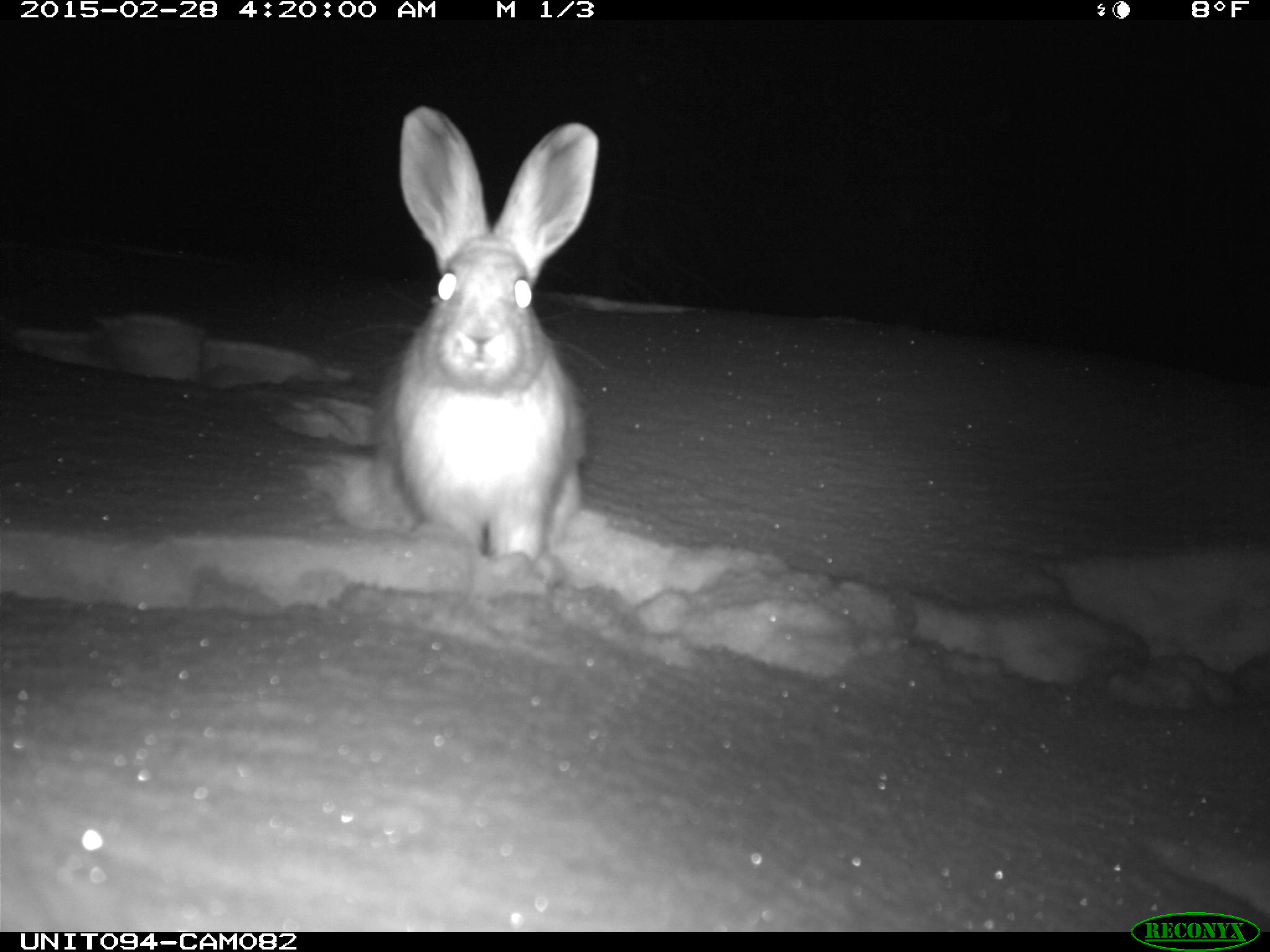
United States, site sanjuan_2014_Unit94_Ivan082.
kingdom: Animalia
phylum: Chordata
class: Mammalia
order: Lagomorpha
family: Leporidae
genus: Lepus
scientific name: Lepus americanus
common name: snowshoe hare